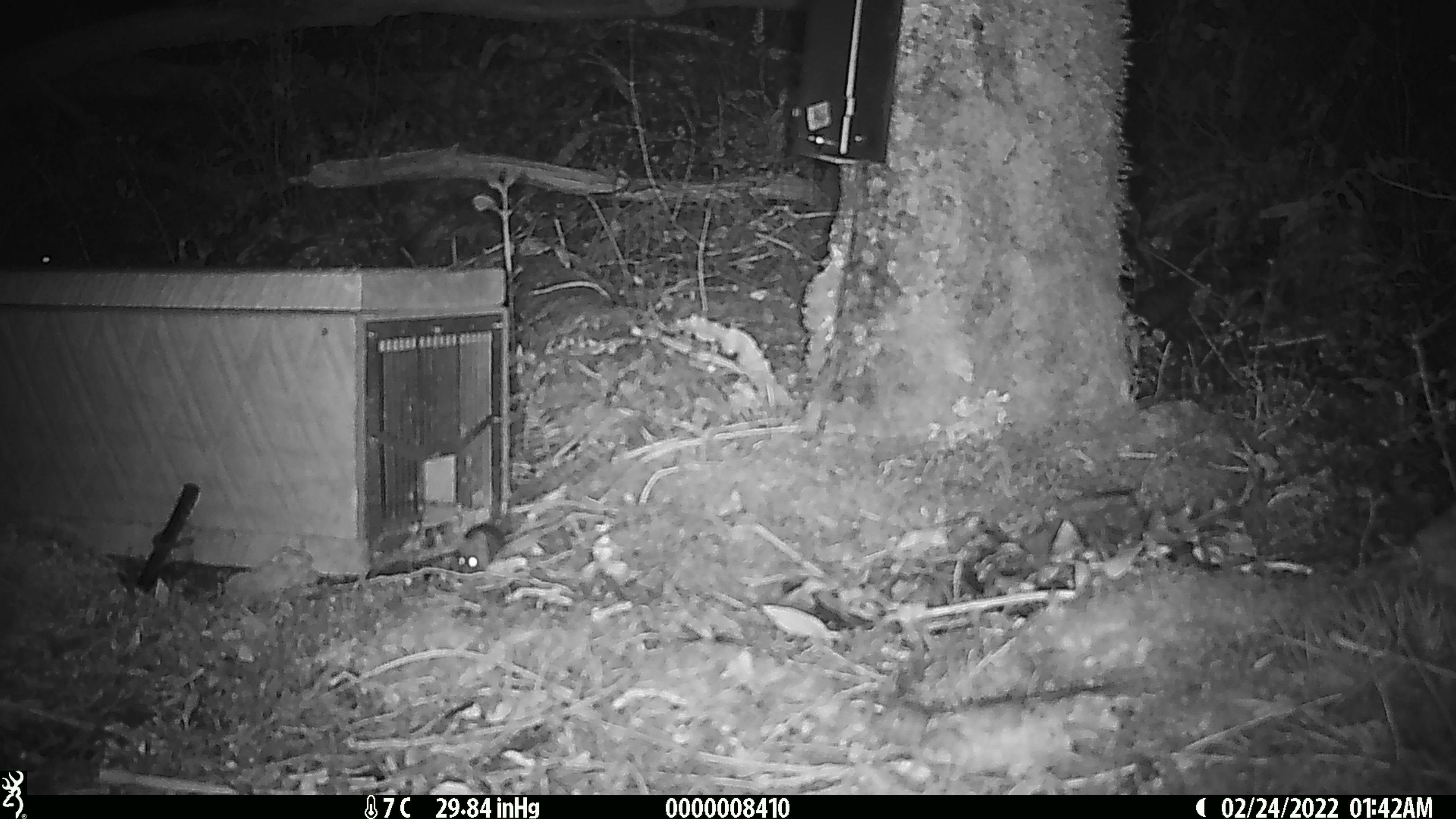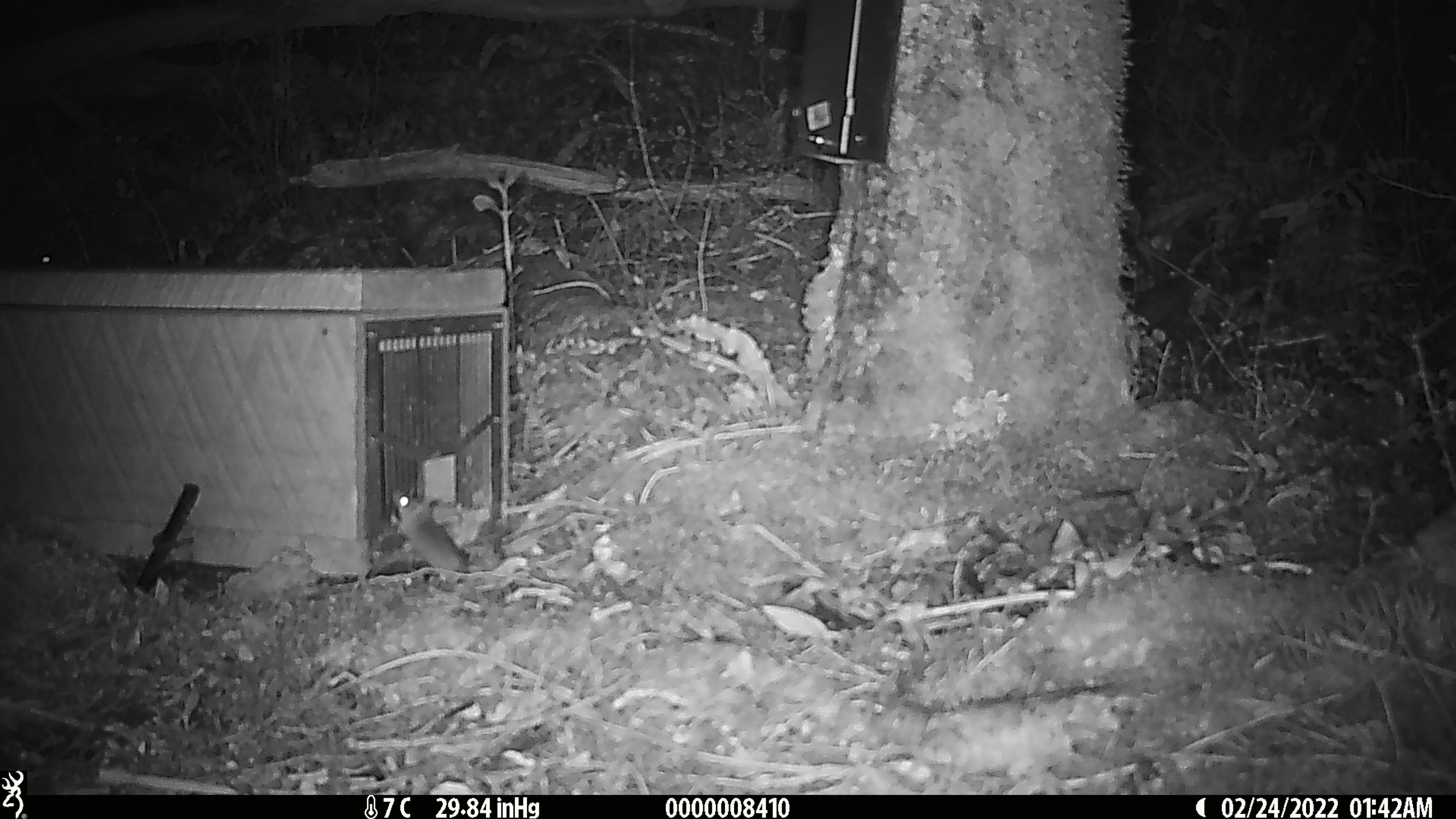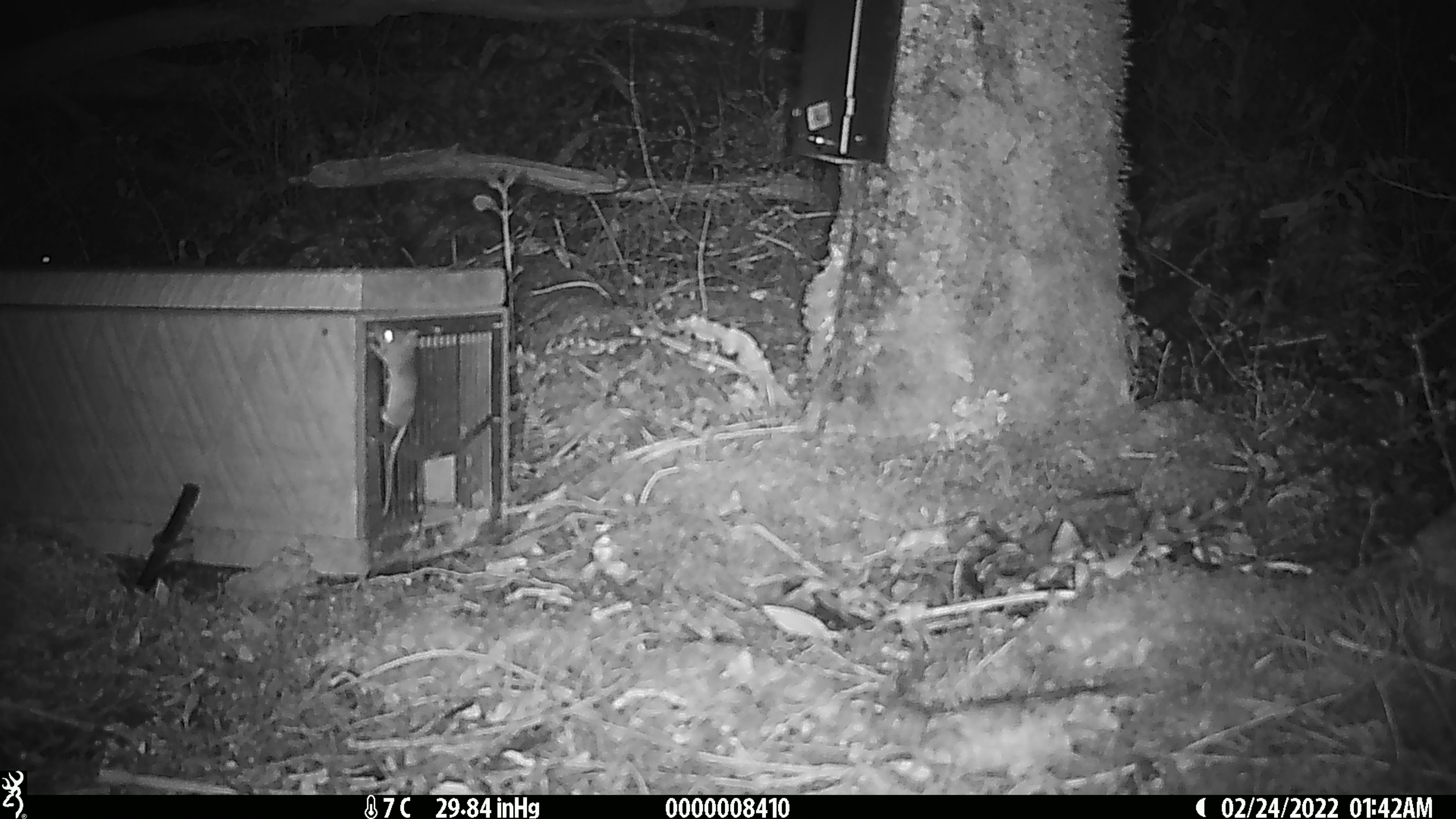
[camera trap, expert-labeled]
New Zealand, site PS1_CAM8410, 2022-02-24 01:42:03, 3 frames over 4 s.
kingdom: Animalia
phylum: Chordata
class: Mammalia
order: Rodentia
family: Muridae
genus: Mus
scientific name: Mus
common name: mouse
Mouse (Mus).